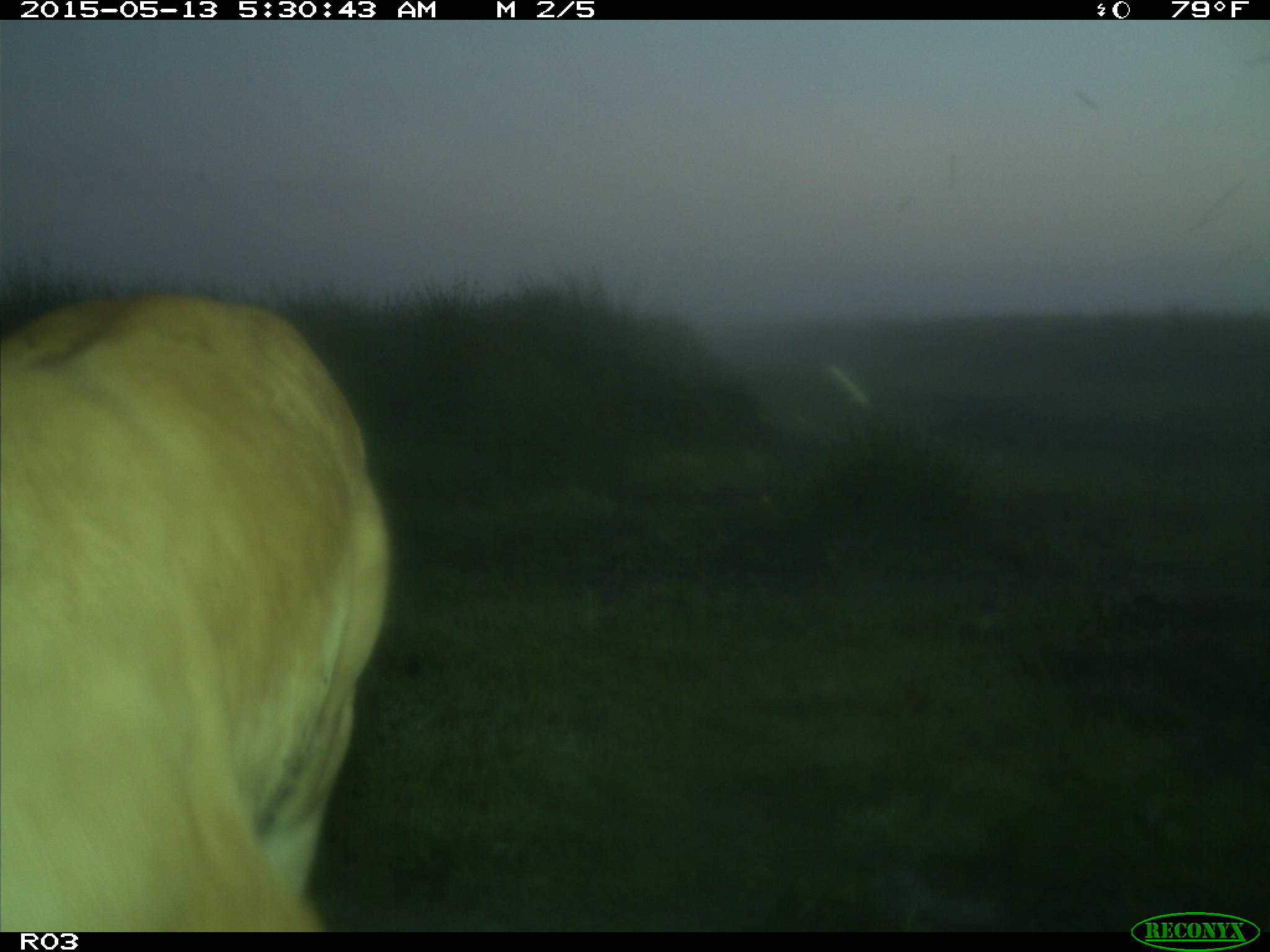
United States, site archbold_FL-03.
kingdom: Animalia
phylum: Chordata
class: Mammalia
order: Artiodactyla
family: Bovidae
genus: Bos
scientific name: Bos taurus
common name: domestic cow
Bos taurus (domestic cow).